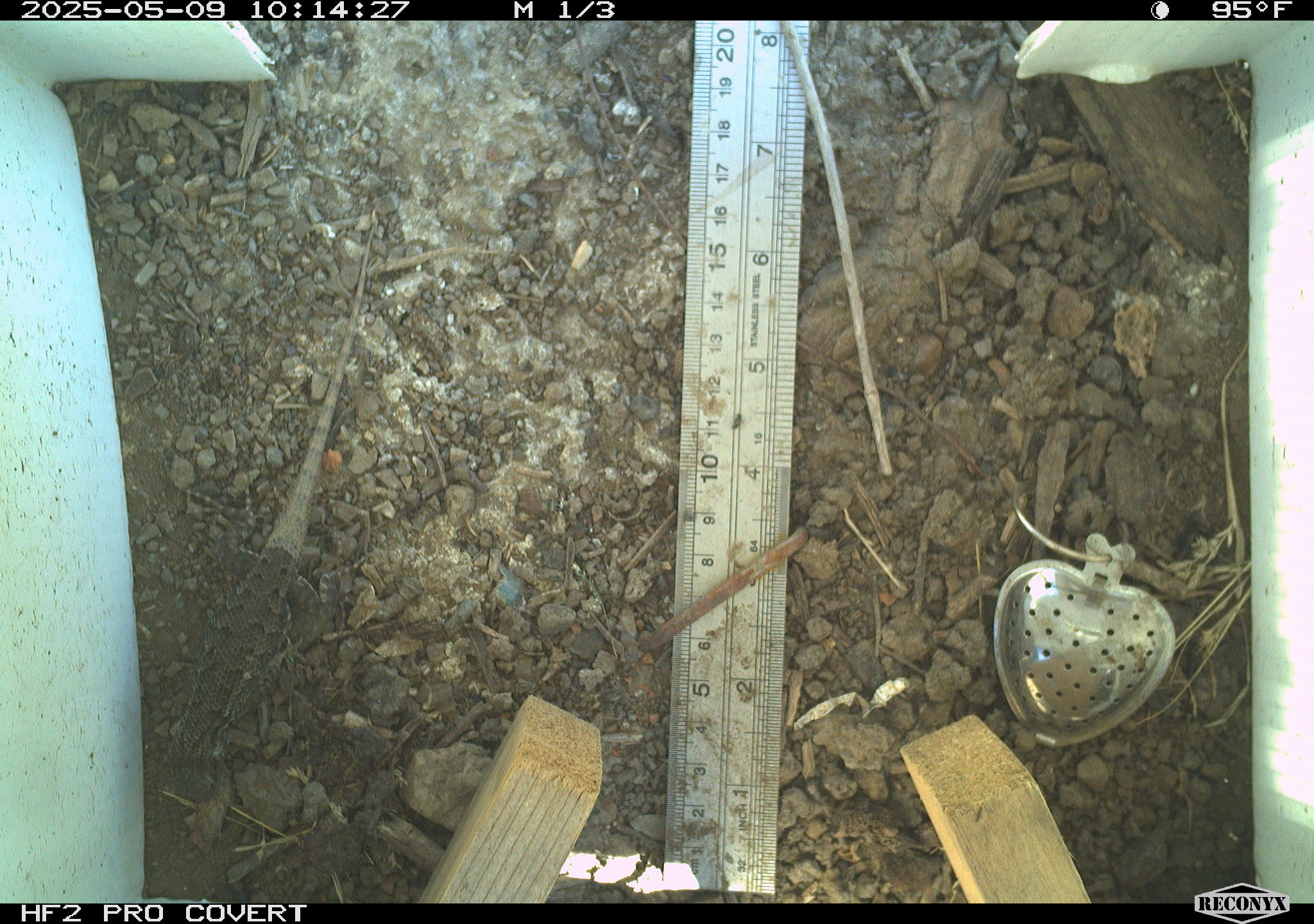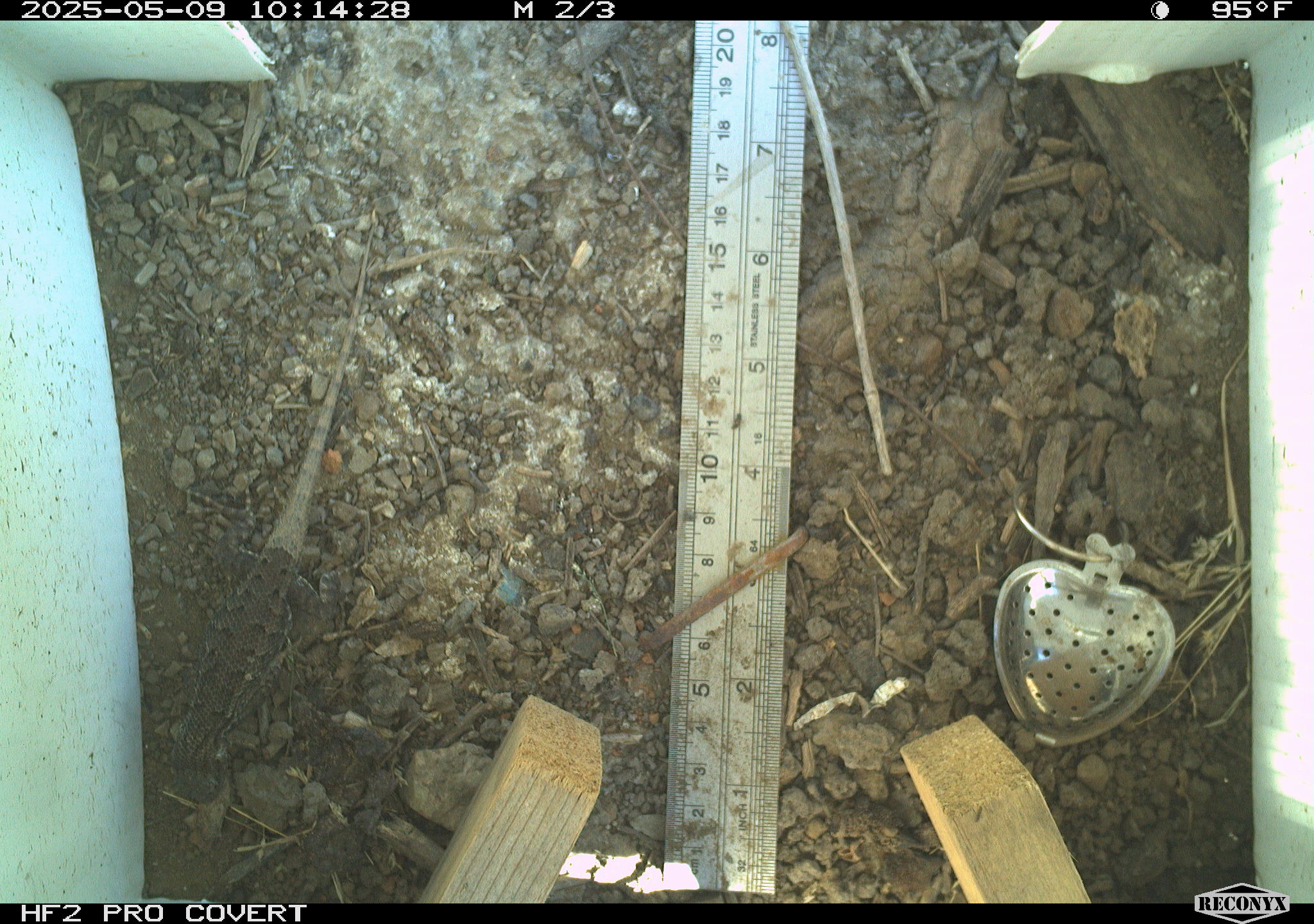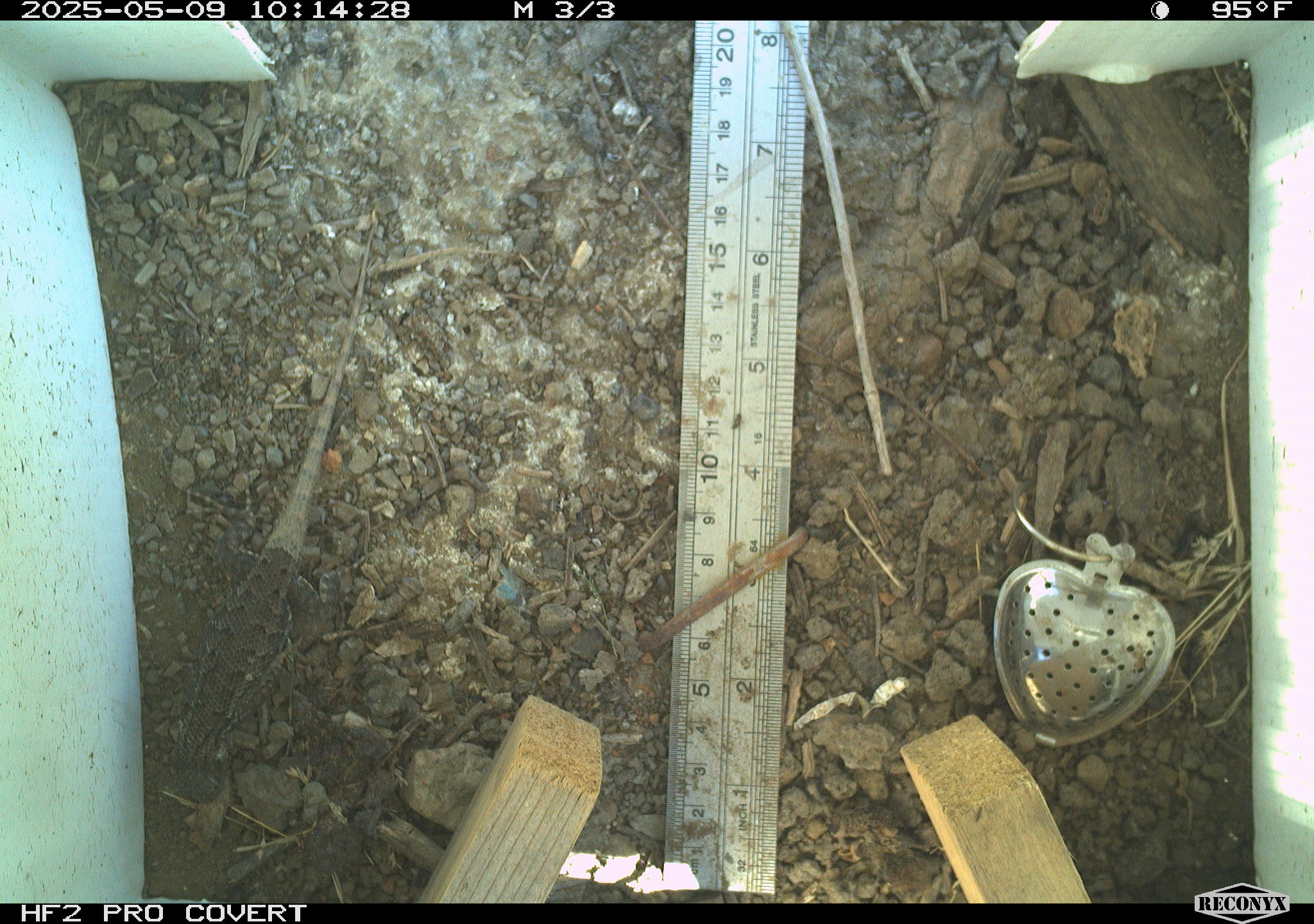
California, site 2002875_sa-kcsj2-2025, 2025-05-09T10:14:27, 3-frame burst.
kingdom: Animalia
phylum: Chordata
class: Reptilia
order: Squamata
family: Phrynosomatidae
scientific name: Phrynosomatidae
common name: north american spiny lizards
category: sceloporus/uta species